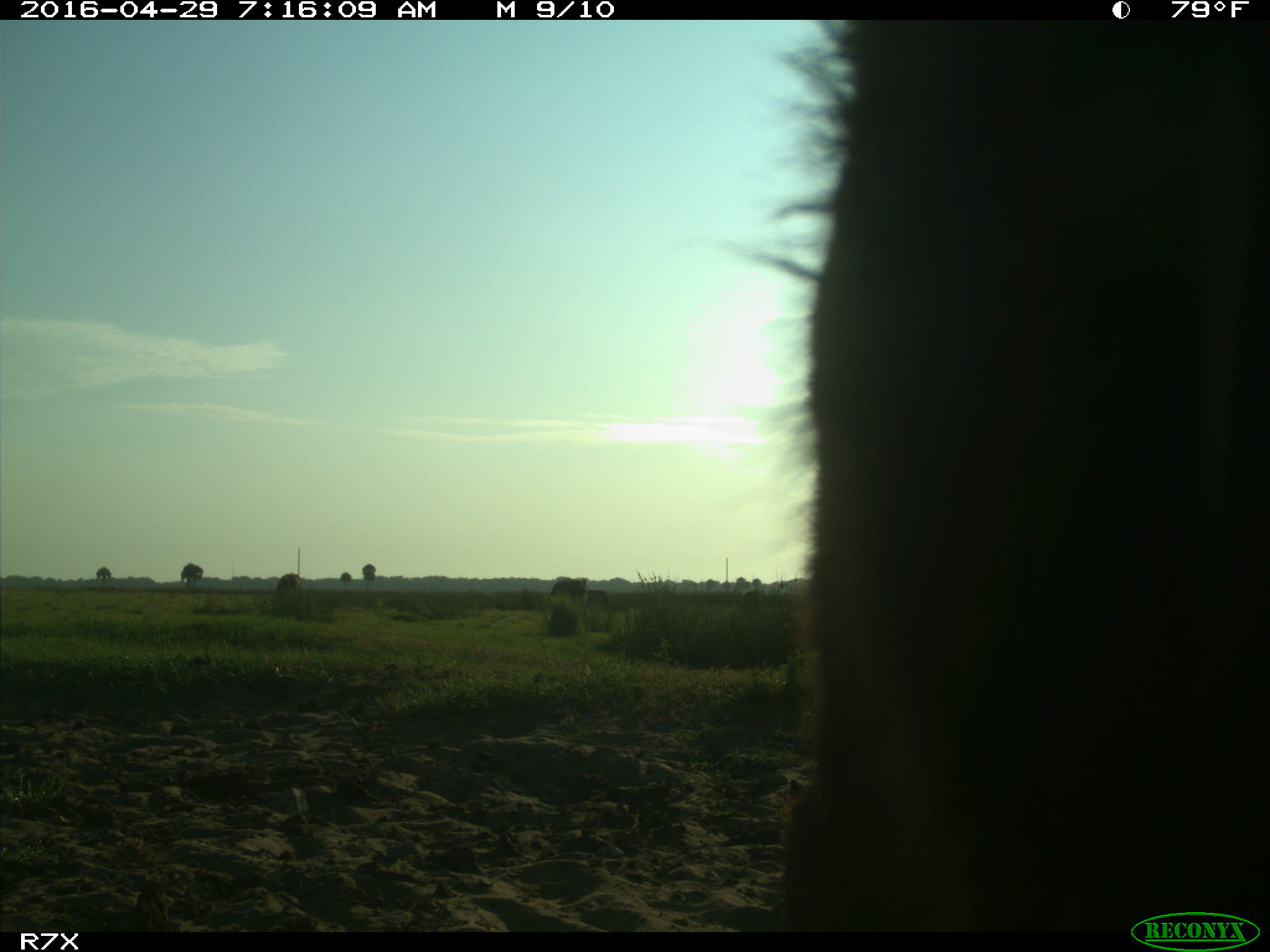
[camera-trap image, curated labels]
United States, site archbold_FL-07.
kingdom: Animalia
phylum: Chordata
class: Mammalia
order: Artiodactyla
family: Bovidae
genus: Bos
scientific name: Bos taurus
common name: domestic cow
Bos taurus (domestic cow).